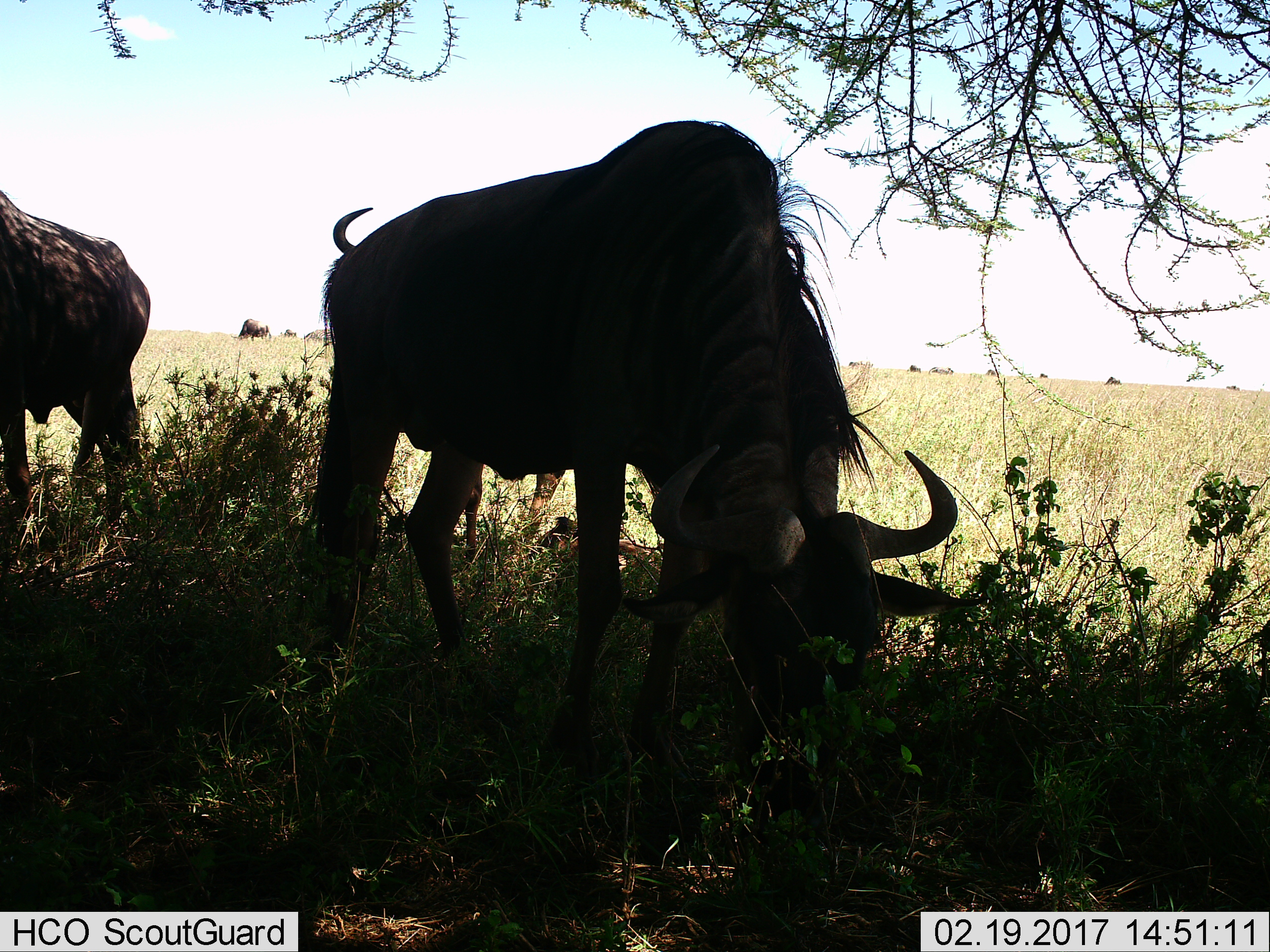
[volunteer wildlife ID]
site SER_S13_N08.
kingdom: Animalia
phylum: Chordata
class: Mammalia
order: Artiodactyla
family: Bovidae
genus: Connochaetes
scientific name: Connochaetes taurinus taurinus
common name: blue wildebeest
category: wildebeestblue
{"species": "wildebeestblue (blue wildebeest) (Connochaetes taurinus taurinus)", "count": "11-50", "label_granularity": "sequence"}